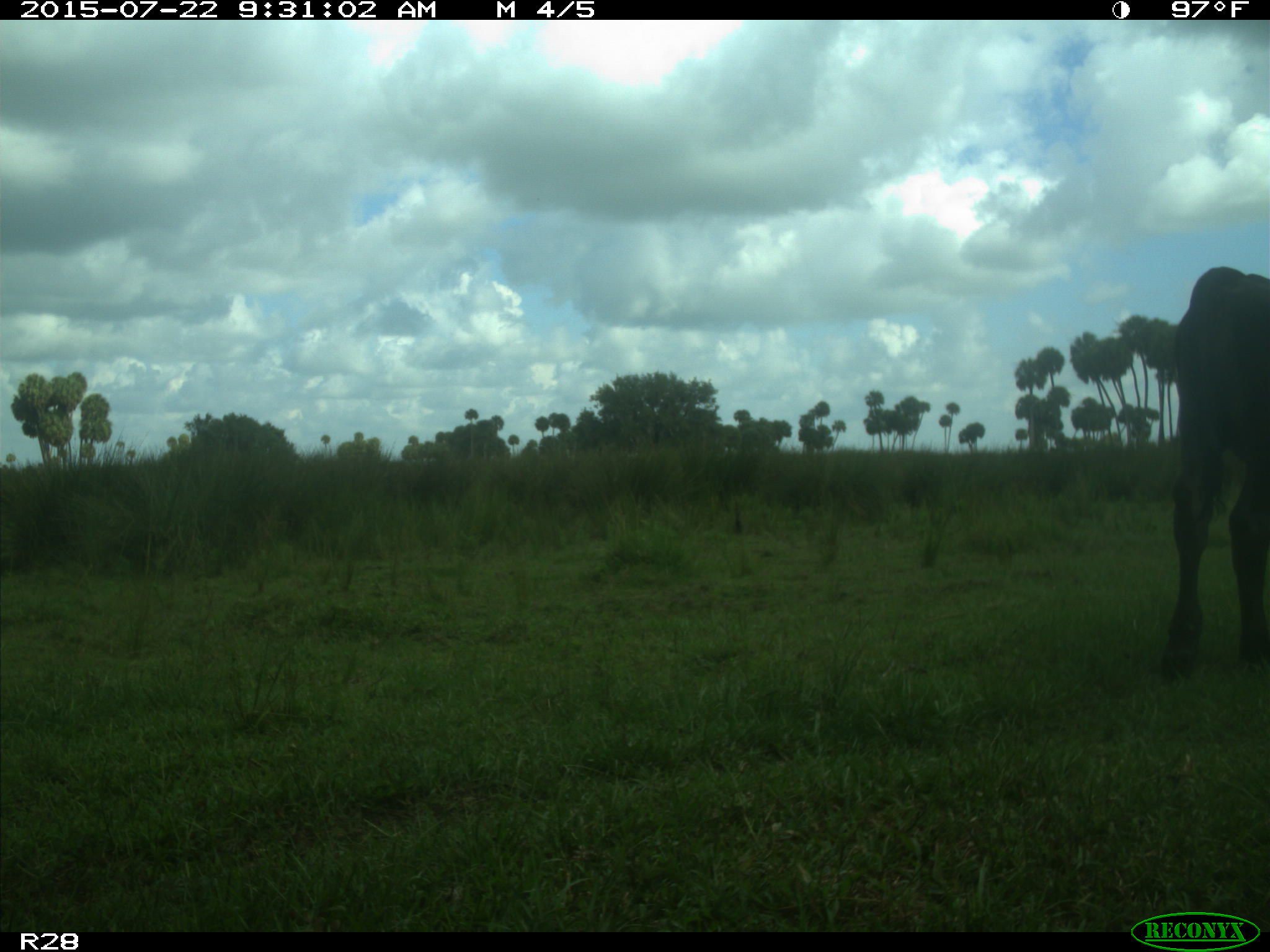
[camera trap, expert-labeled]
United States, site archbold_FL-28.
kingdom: Animalia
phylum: Chordata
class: Mammalia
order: Artiodactyla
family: Bovidae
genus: Bos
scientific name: Bos taurus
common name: domestic cow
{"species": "Bos taurus (domestic cow)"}